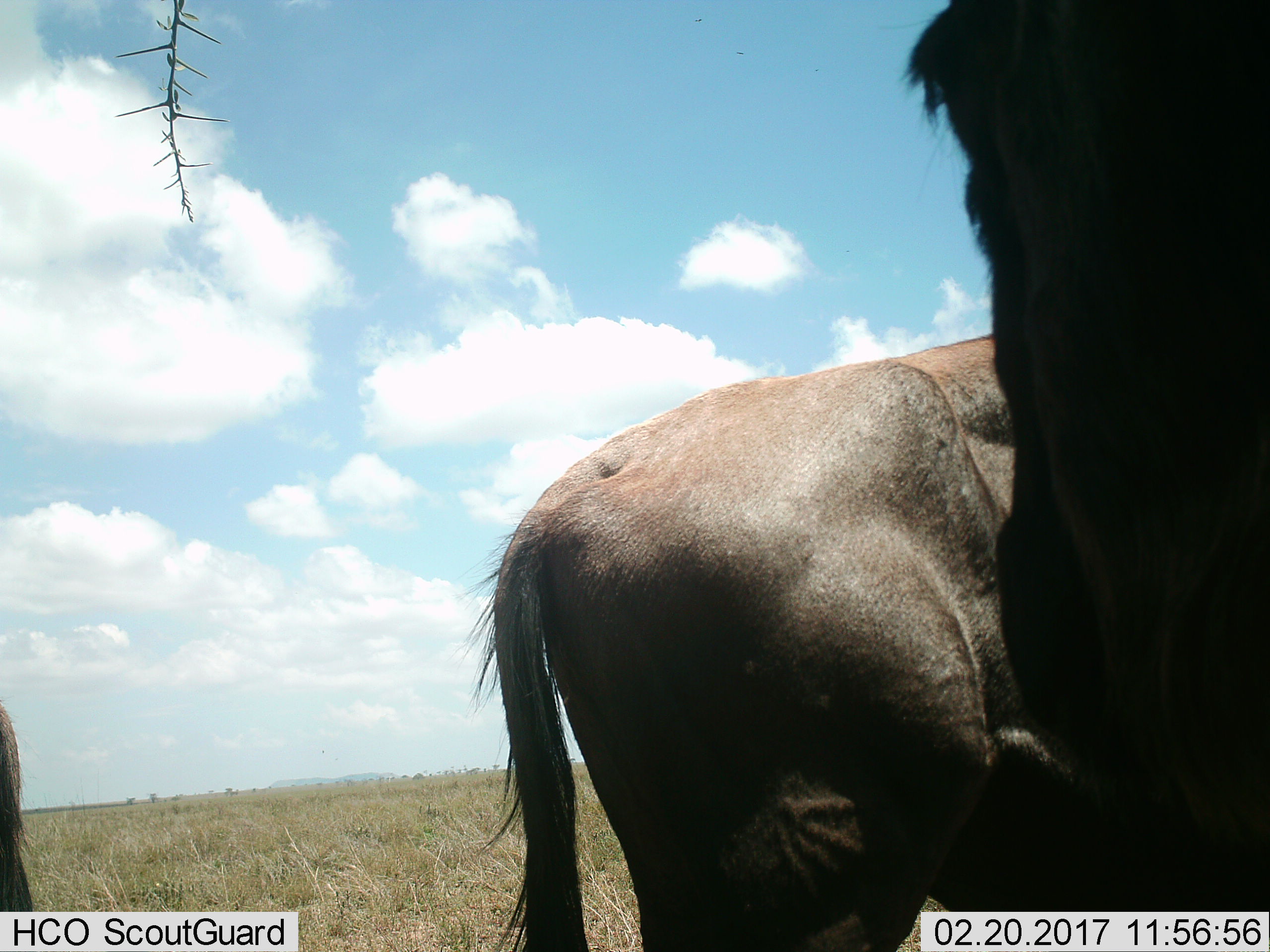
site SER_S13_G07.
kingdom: Animalia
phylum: Chordata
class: Mammalia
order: Artiodactyla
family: Bovidae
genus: Connochaetes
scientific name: Connochaetes taurinus taurinus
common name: blue wildebeest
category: wildebeestblue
Wildebeestblue (blue wildebeest) (Connochaetes taurinus taurinus), count 3. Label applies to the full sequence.